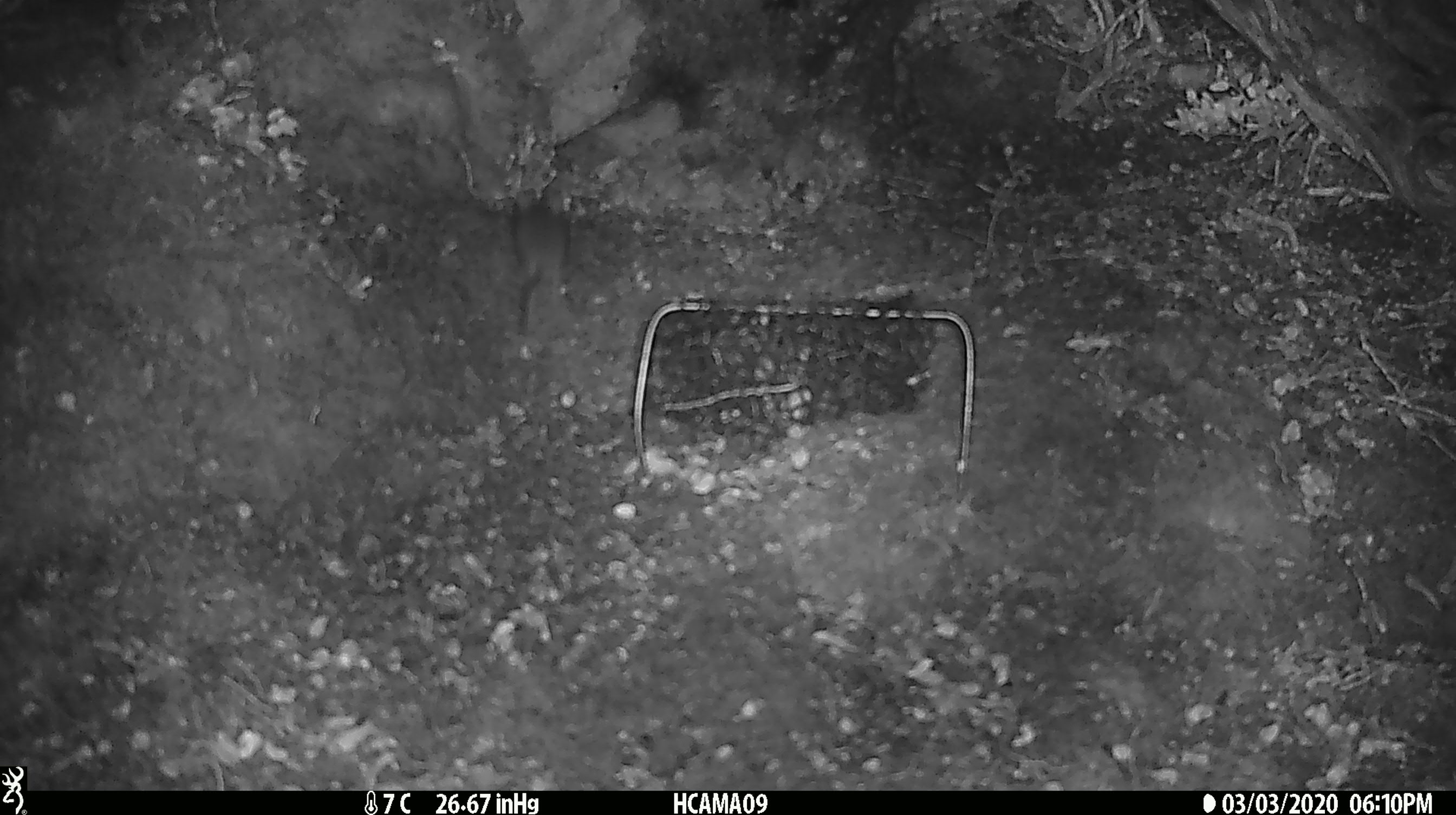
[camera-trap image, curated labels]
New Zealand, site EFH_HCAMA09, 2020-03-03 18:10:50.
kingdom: Animalia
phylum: Chordata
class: Mammalia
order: Rodentia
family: Muridae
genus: Mus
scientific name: Mus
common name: mouse